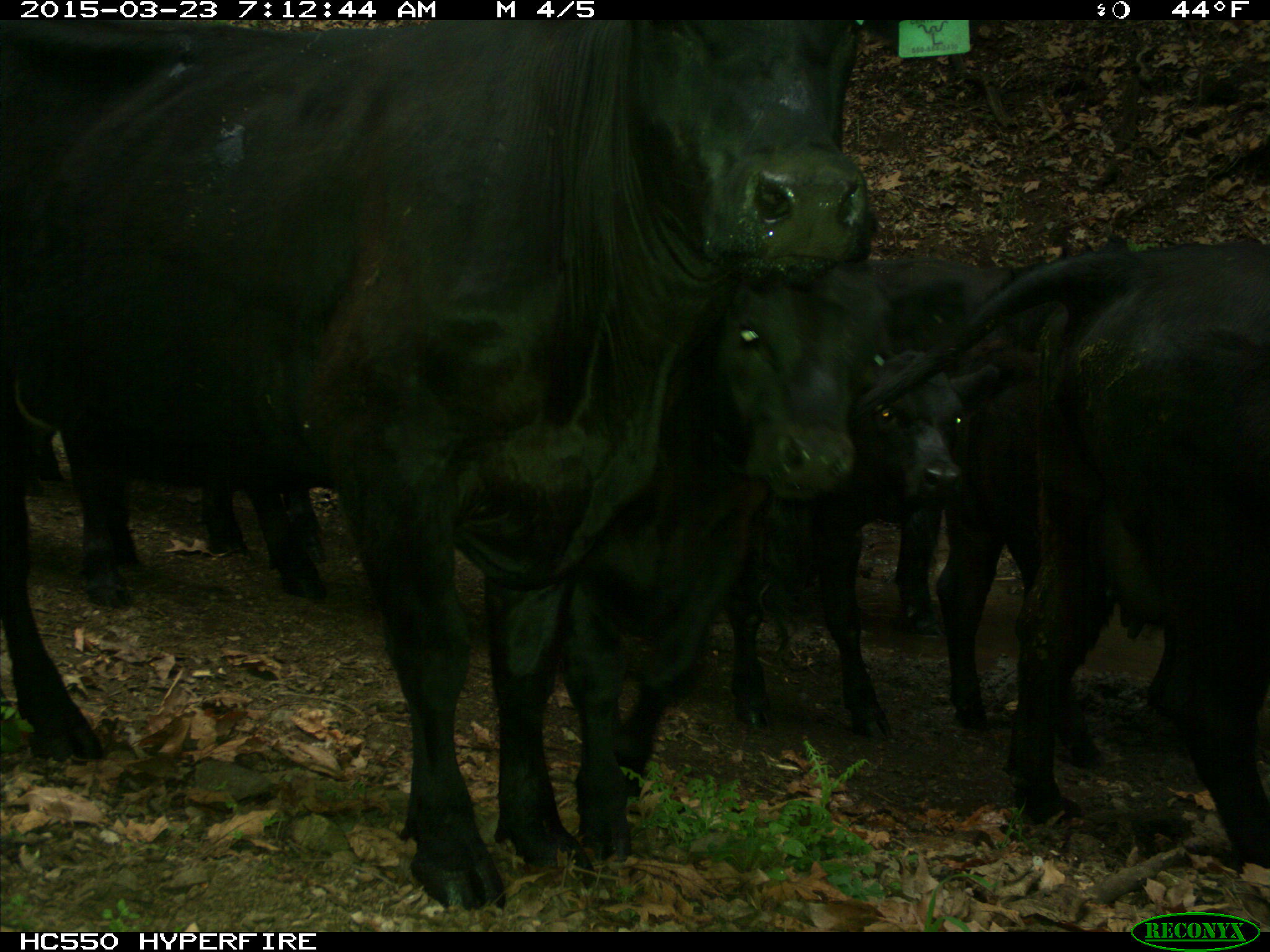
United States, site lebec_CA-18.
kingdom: Animalia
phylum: Chordata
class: Mammalia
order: Artiodactyla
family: Bovidae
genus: Bos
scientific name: Bos taurus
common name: domestic cow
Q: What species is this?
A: Bos taurus (domestic cow).